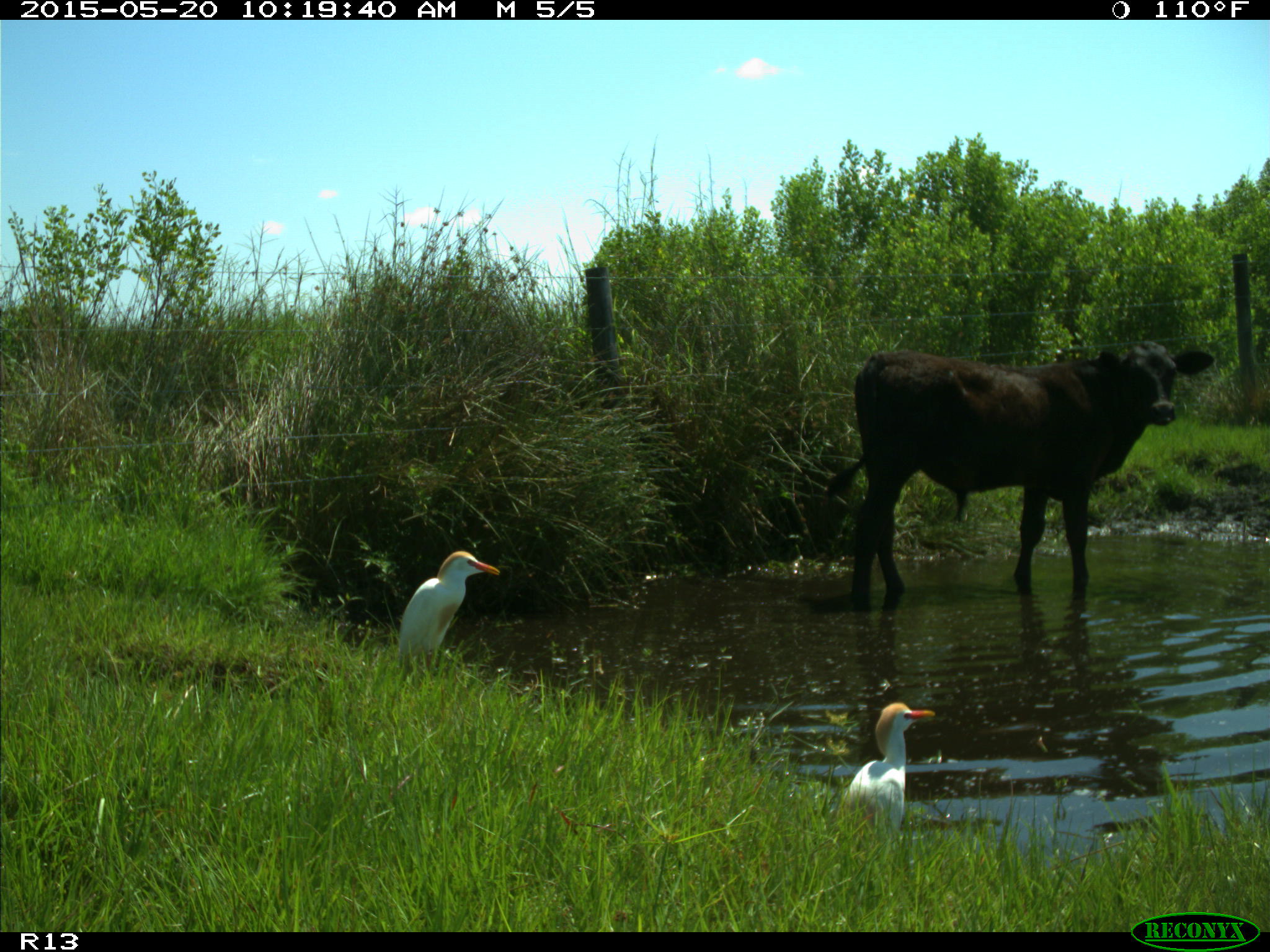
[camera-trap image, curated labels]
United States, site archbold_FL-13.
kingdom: Animalia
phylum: Chordata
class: Mammalia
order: Artiodactyla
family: Bovidae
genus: Bos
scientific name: Bos taurus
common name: domestic cow